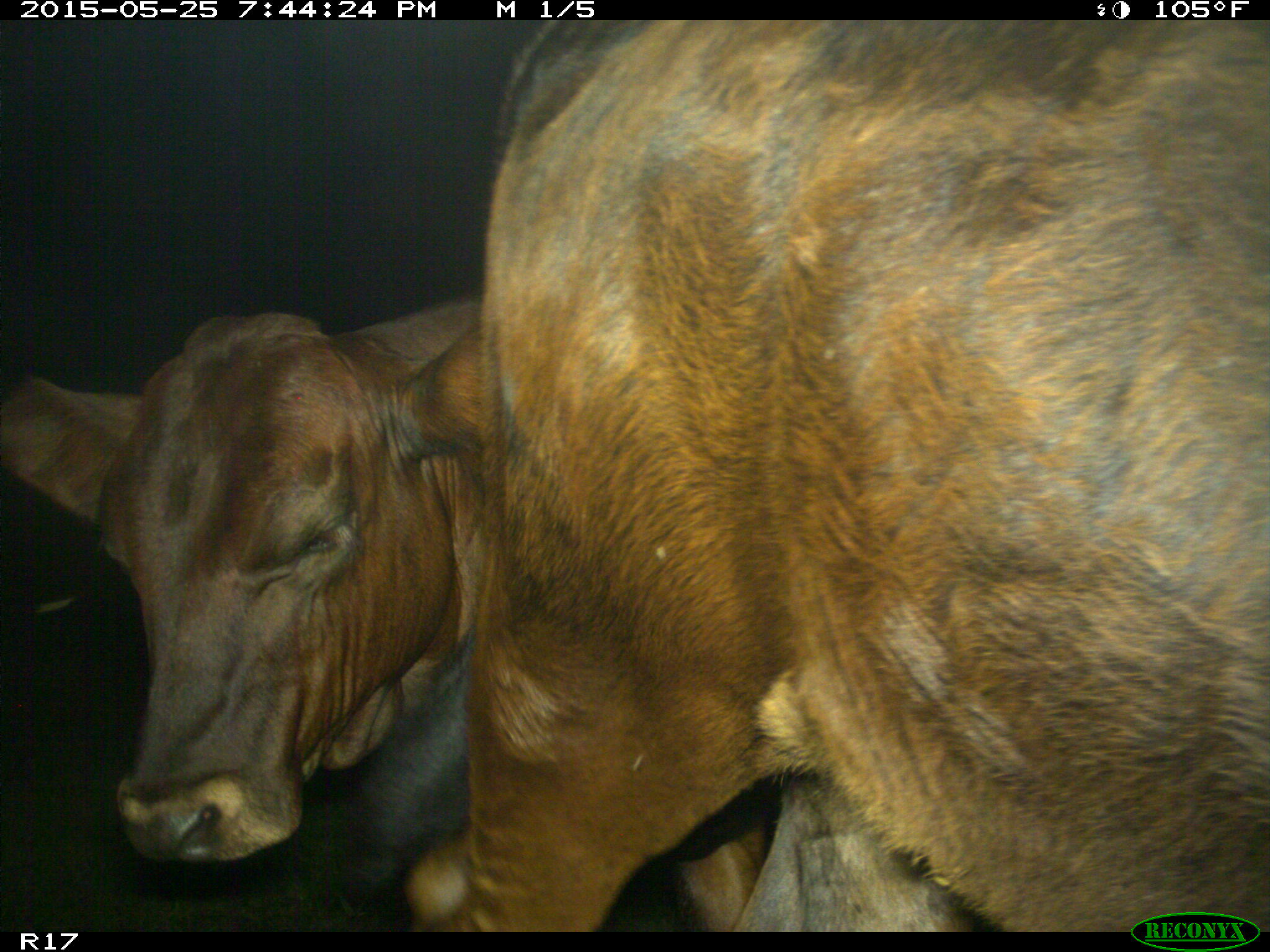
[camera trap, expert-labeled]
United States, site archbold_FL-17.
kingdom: Animalia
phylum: Chordata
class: Mammalia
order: Artiodactyla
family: Bovidae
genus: Bos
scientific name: Bos taurus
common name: domestic cow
Bos taurus (domestic cow).